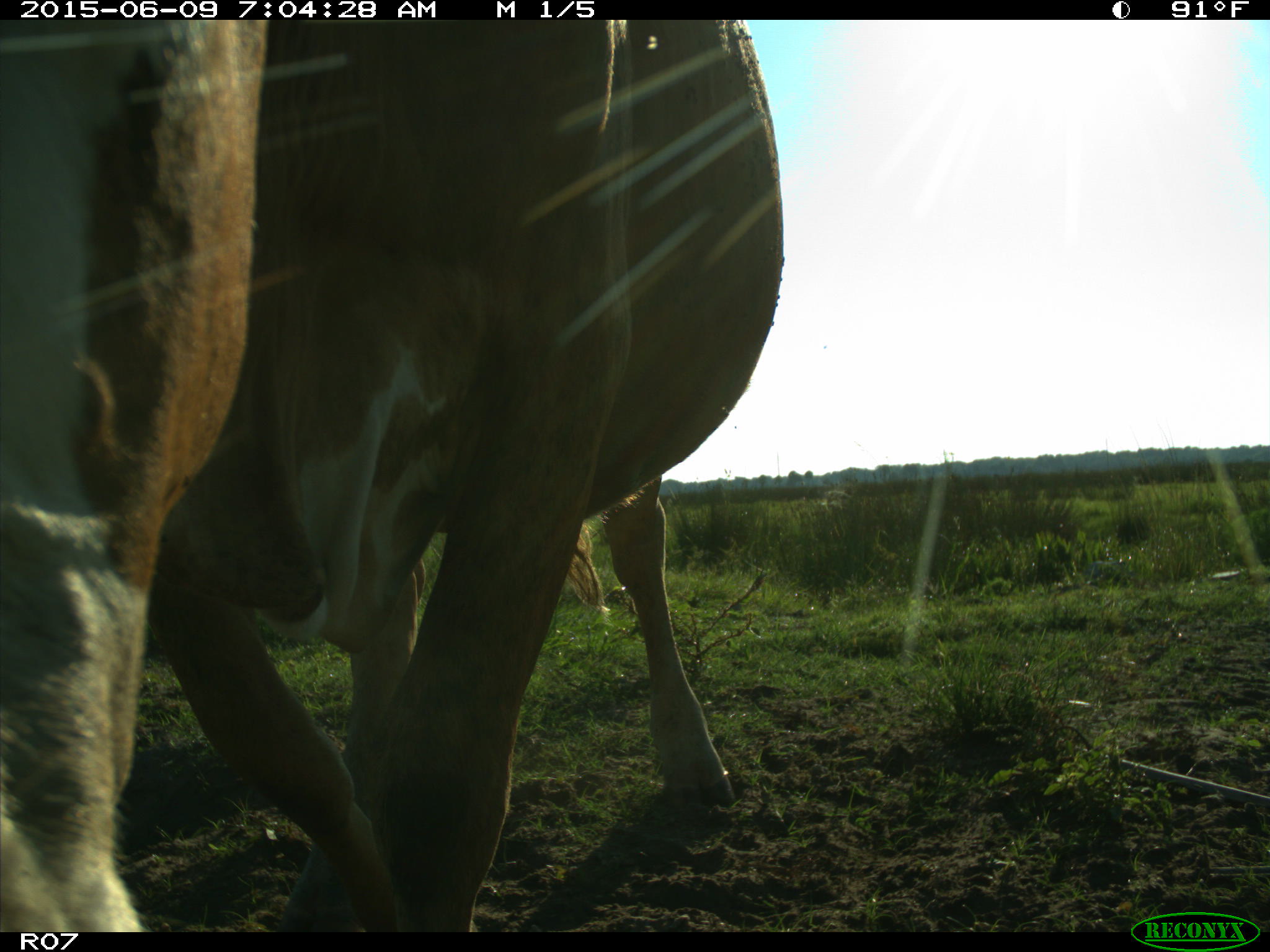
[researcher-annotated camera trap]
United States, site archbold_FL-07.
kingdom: Animalia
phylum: Chordata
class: Mammalia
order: Artiodactyla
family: Bovidae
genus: Bos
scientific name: Bos taurus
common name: domestic cow